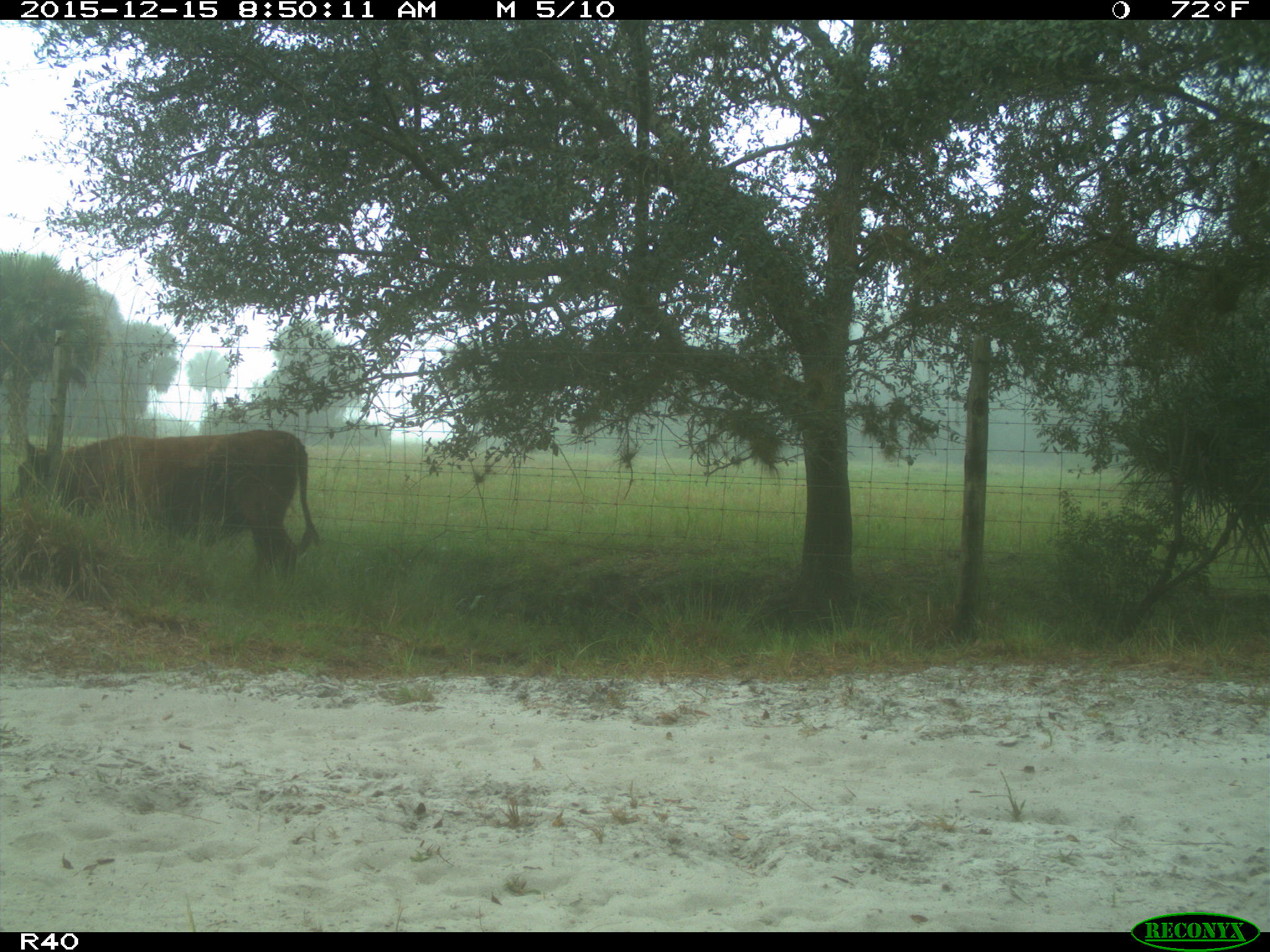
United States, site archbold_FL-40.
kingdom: Animalia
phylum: Chordata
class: Mammalia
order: Artiodactyla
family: Bovidae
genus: Bos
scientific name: Bos taurus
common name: domestic cow